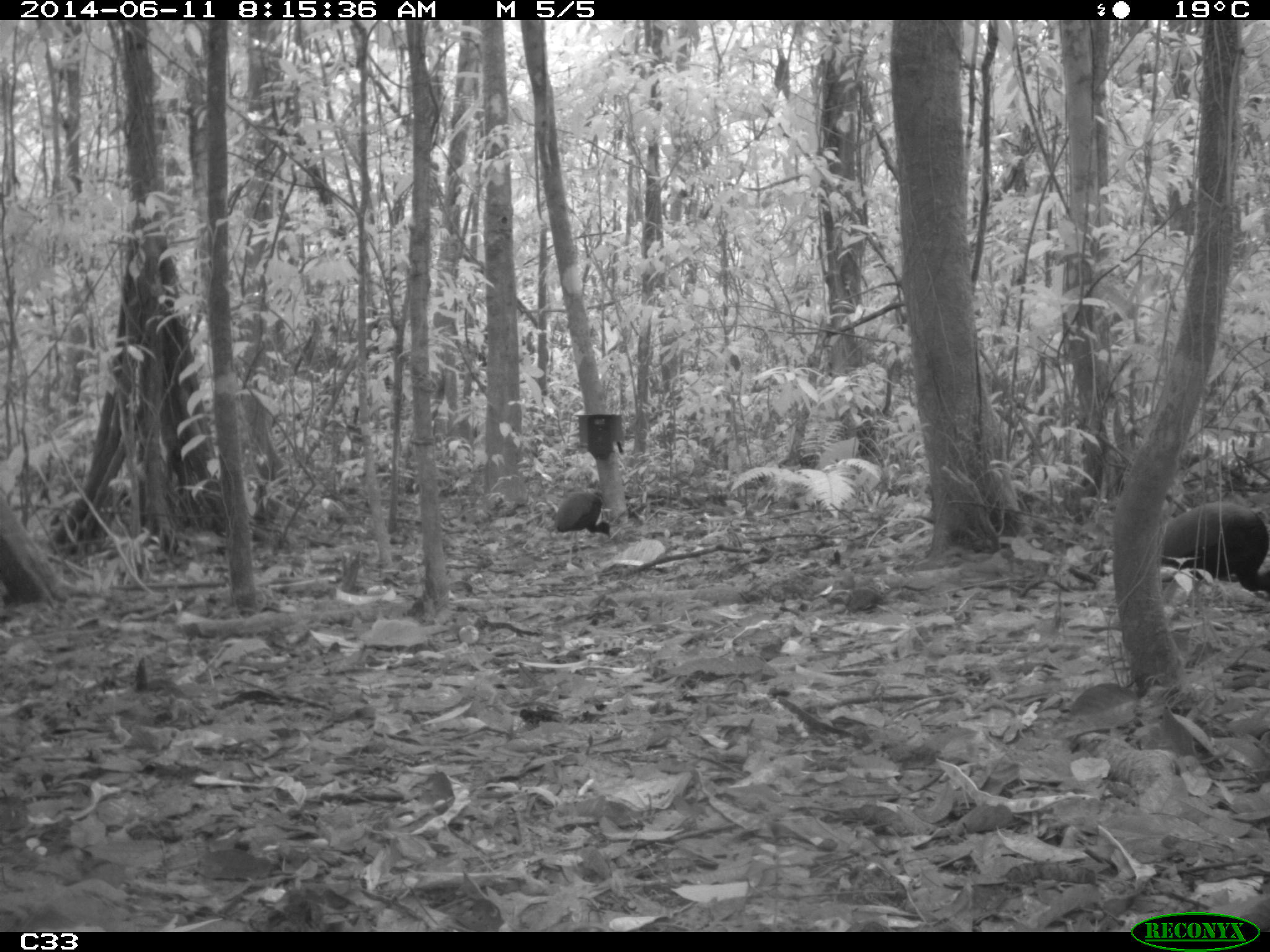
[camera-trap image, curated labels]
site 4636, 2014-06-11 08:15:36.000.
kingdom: Animalia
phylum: Chordata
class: Aves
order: Gruiformes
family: Psophiidae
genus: Psophia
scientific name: Psophia crepitans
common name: gray-winged trumpeter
Psophia crepitans (gray-winged trumpeter), count 3, age adult.